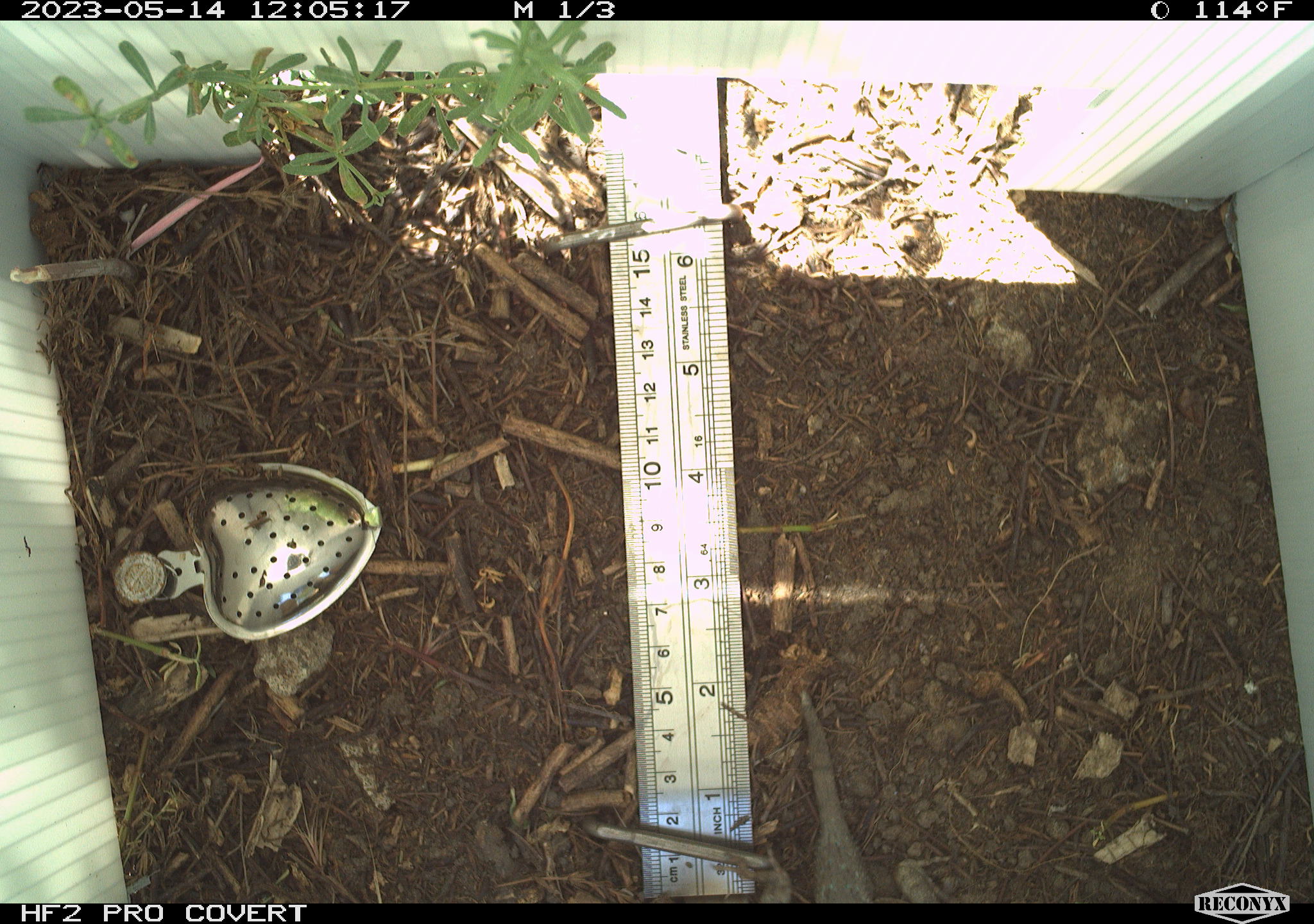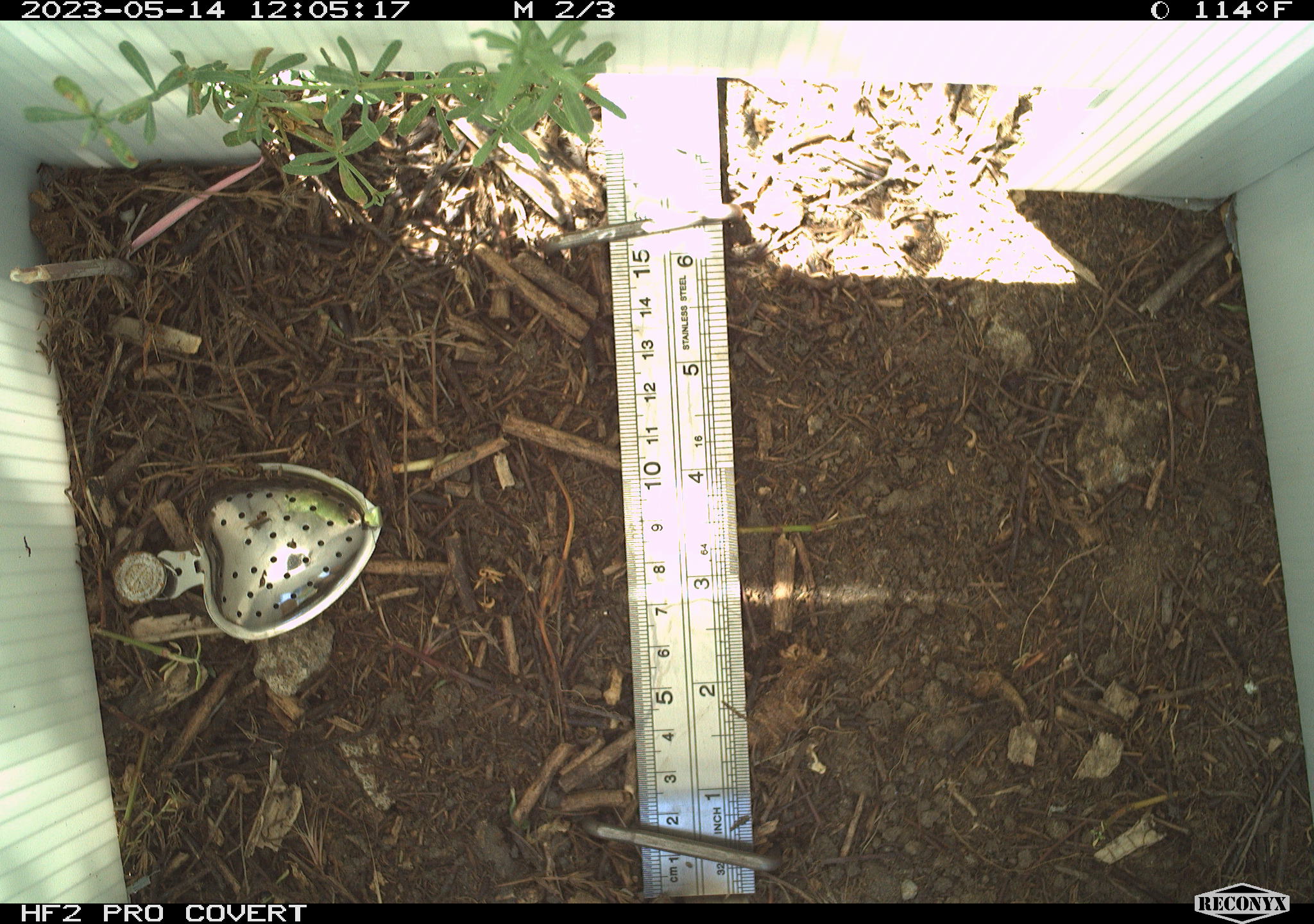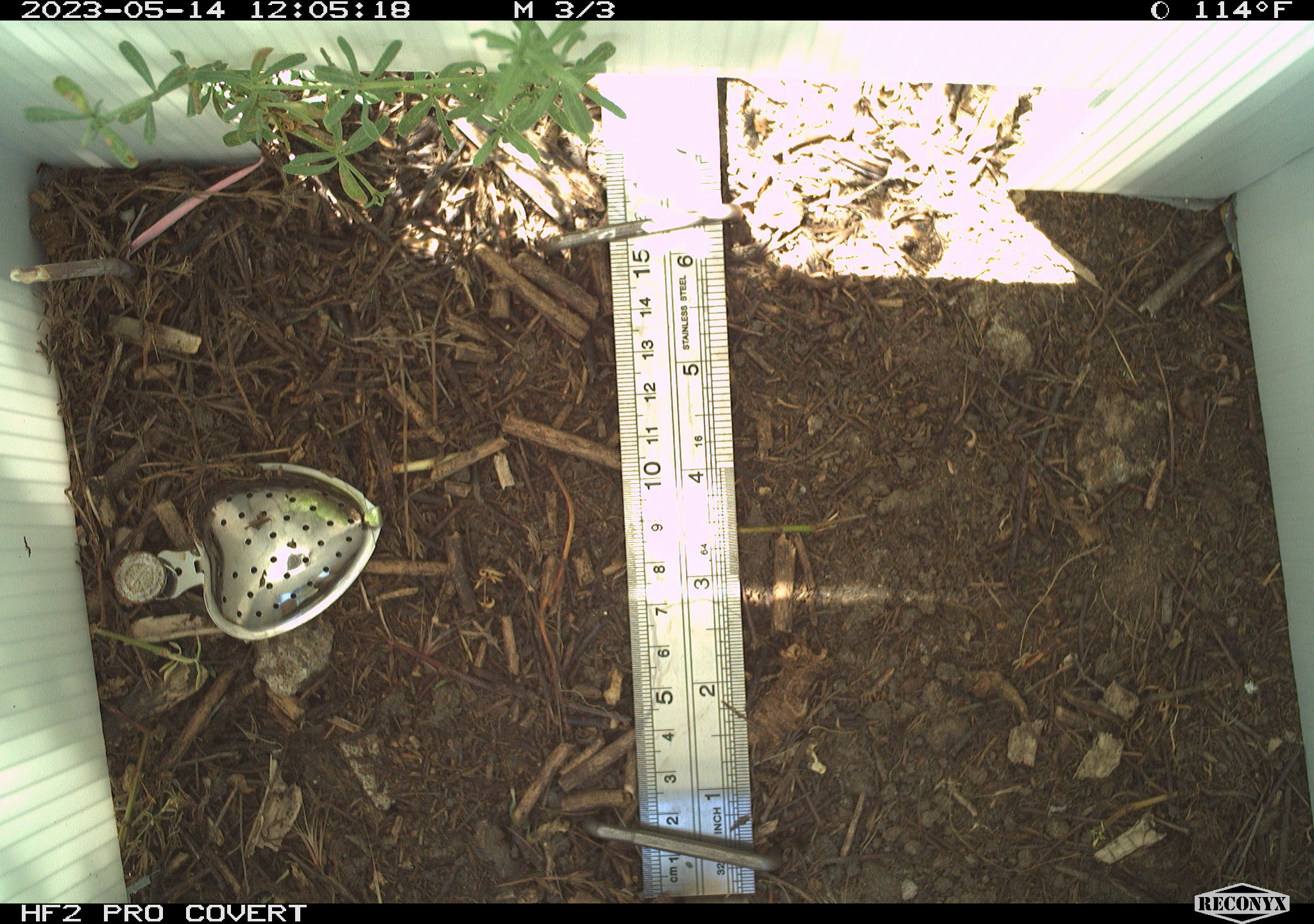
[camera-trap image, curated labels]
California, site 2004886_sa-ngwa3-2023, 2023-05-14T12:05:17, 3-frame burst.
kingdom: Animalia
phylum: Chordata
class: Reptilia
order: Squamata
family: Phrynosomatidae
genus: Sceloporus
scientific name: Sceloporus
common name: spiny lizards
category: sceloporus species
Sceloporus species (spiny lizards) (Sceloporus).